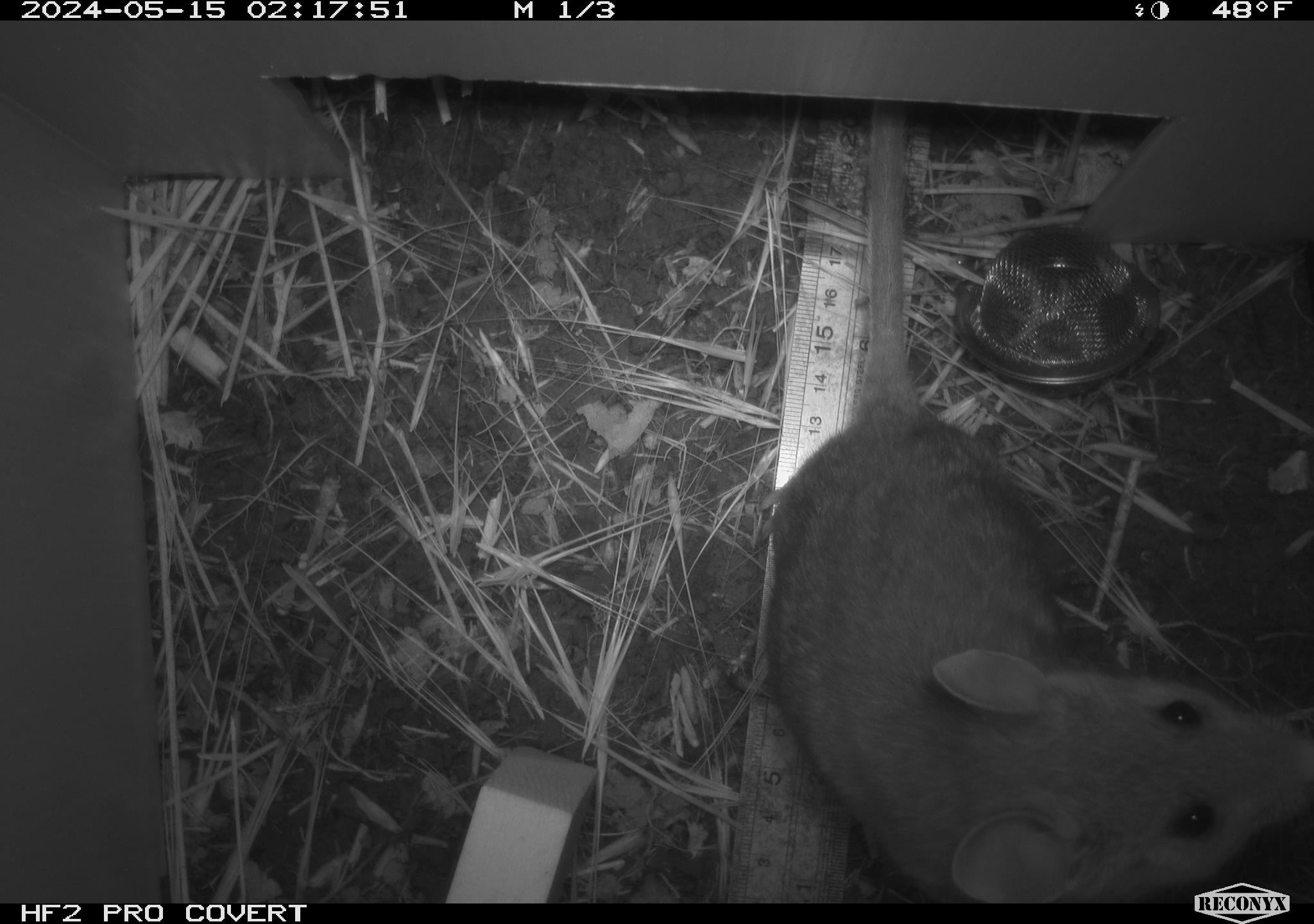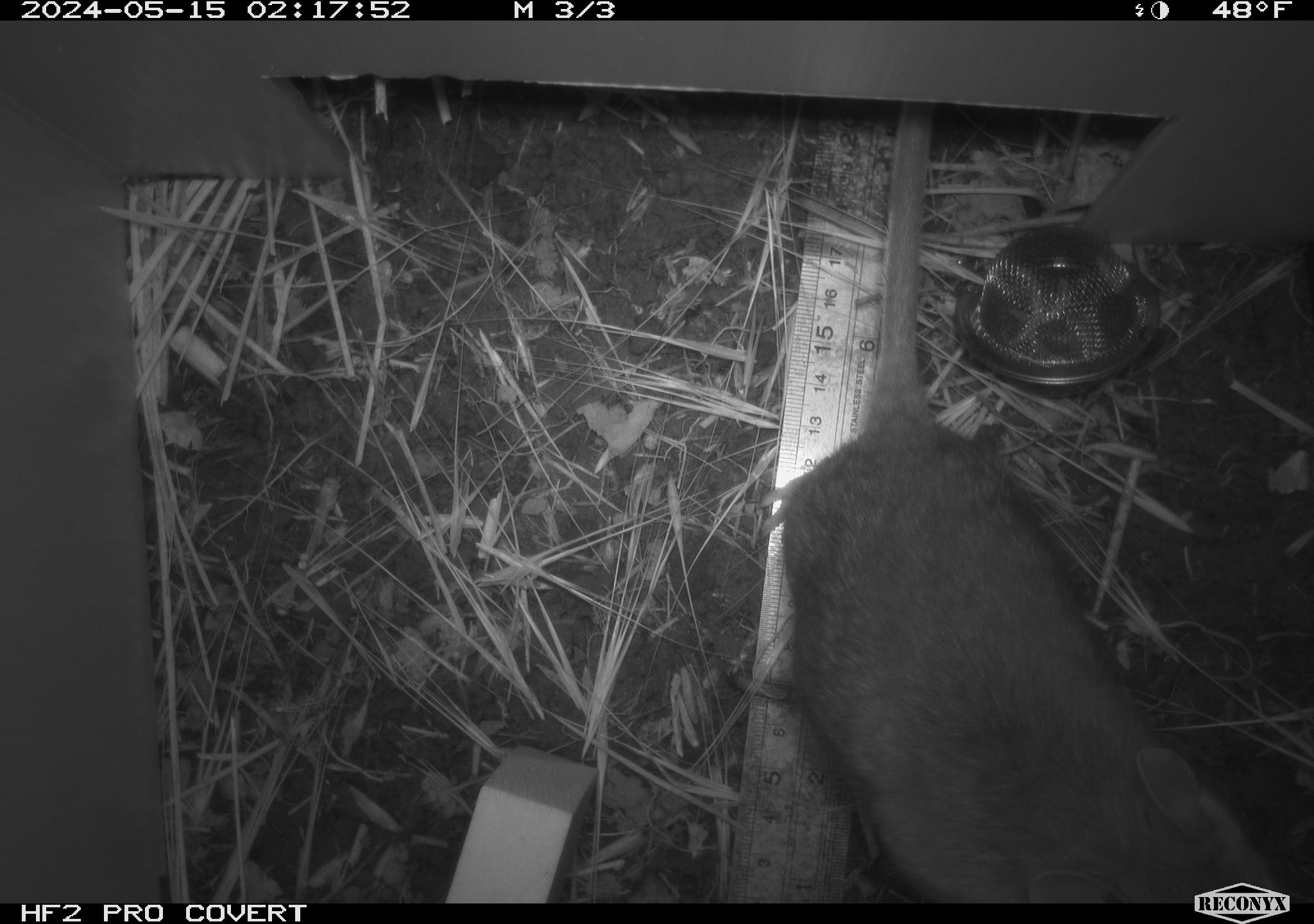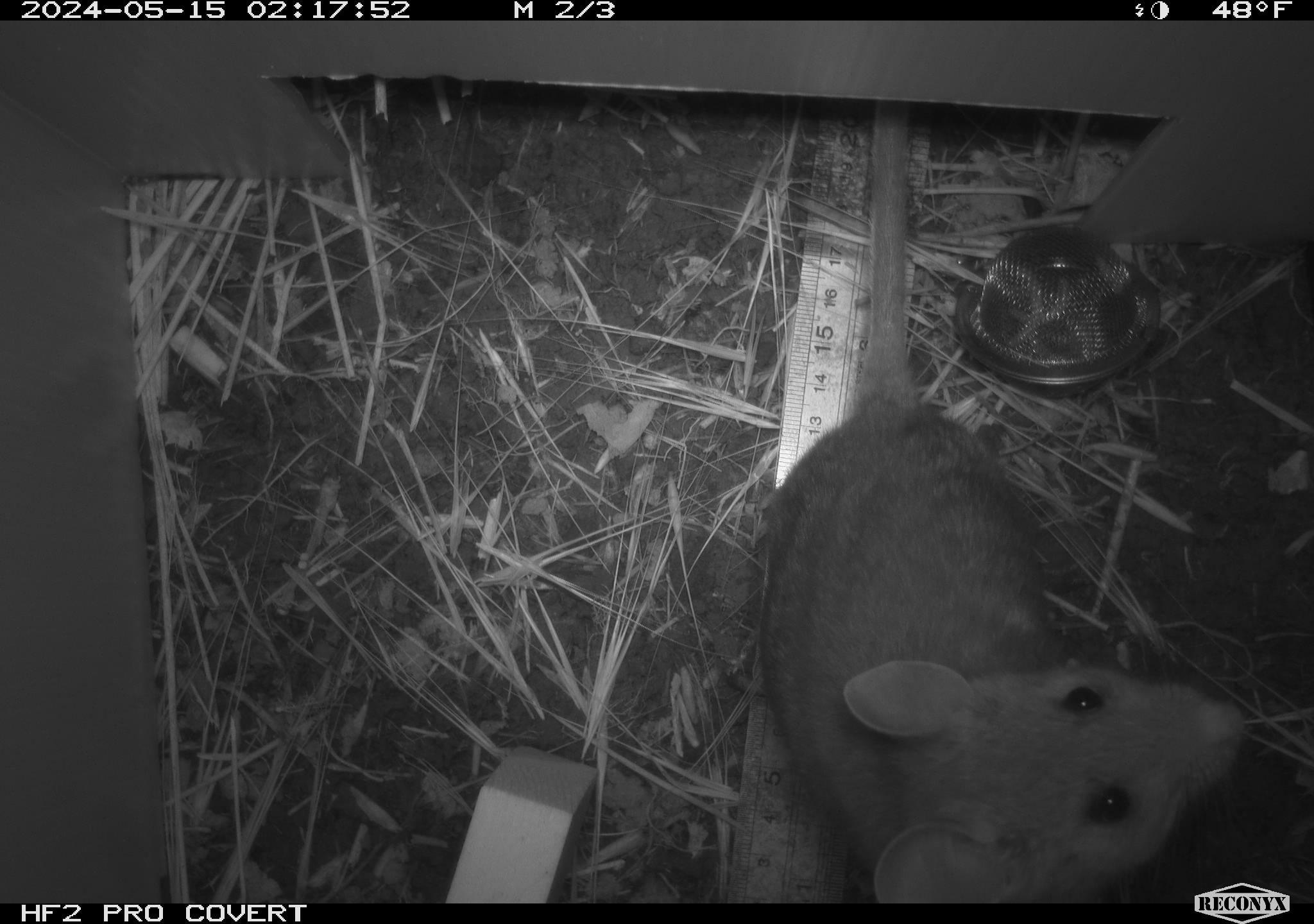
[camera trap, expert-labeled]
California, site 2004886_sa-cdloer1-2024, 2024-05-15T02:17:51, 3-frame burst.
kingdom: Animalia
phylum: Chordata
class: Mammalia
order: Rodentia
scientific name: Rodentia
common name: woodrat or rat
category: woodrat or rat species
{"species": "woodrat or rat species (woodrat or rat) (Rodentia)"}